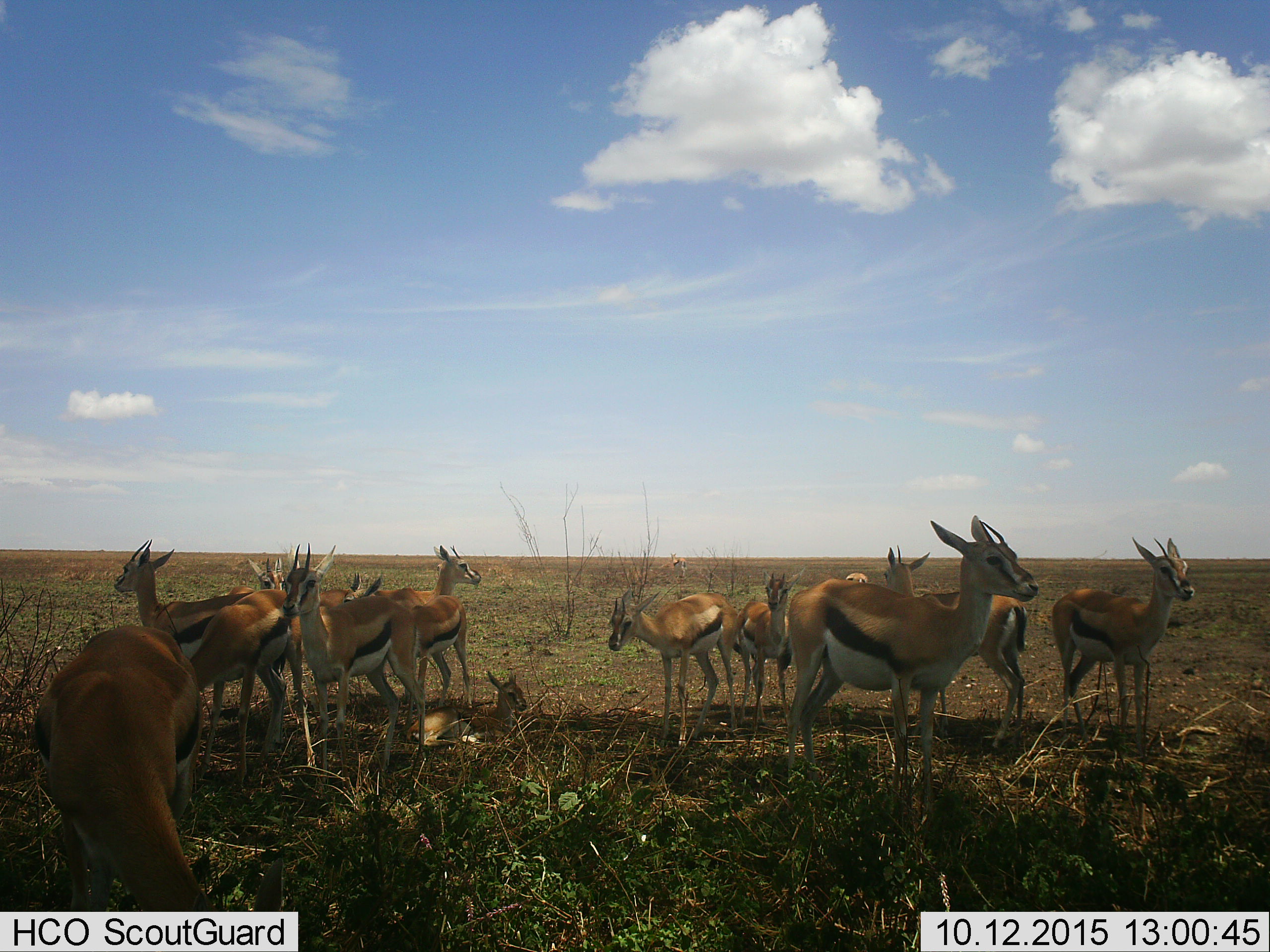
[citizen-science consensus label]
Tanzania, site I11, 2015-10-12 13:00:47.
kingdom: Animalia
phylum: Chordata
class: Mammalia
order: Artiodactyla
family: Bovidae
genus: Eudorcas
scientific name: Eudorcas thomsonii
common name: thomson's gazelle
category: gazellethomsons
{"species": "gazellethomsons (thomson's gazelle) (Eudorcas thomsonii)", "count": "11-50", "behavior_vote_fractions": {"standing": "100%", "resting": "80%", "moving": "20%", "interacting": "0%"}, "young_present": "70%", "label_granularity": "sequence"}